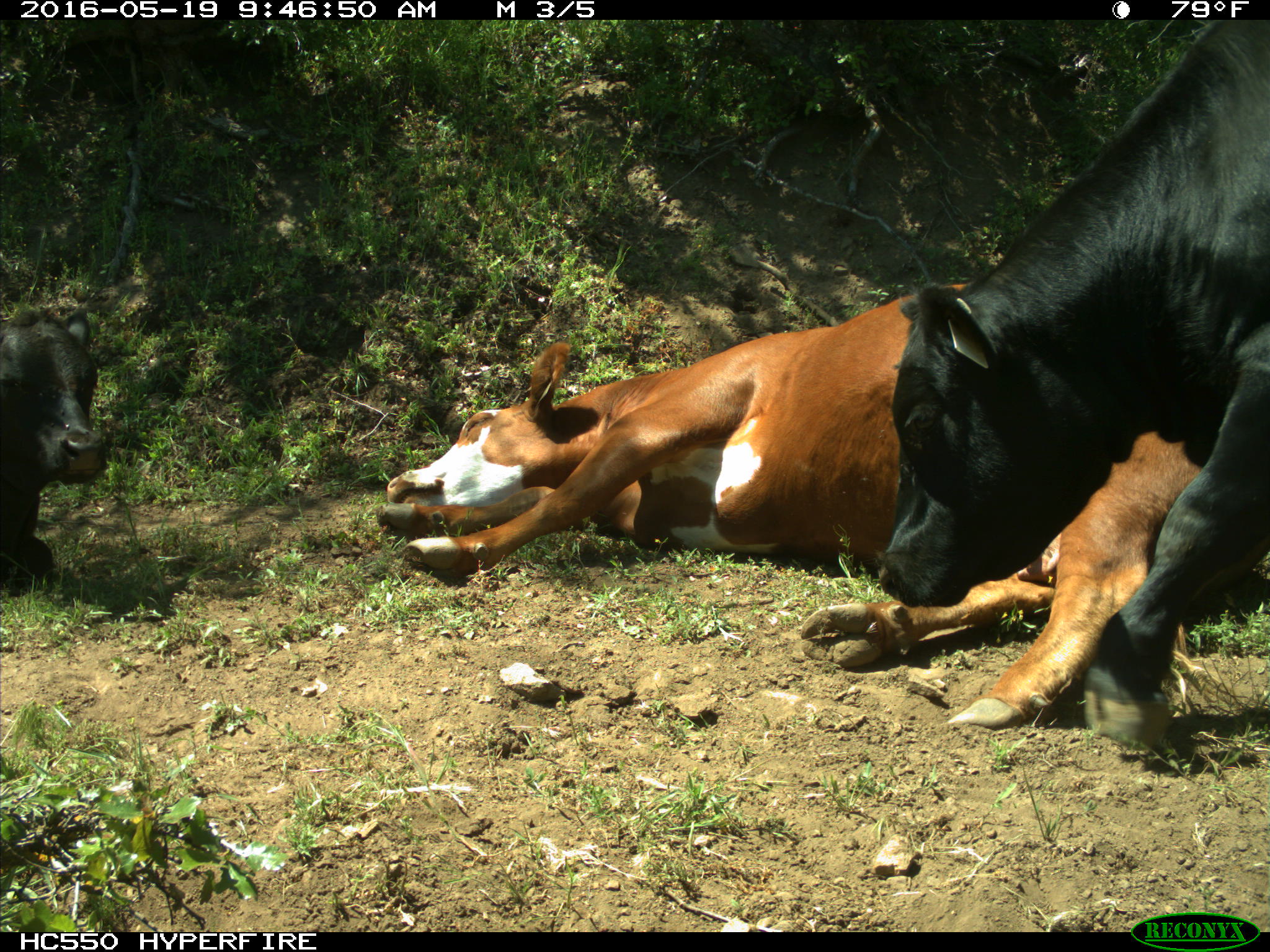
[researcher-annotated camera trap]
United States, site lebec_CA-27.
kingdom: Animalia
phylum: Chordata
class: Mammalia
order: Artiodactyla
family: Bovidae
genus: Bos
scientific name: Bos taurus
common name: domestic cow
Bos taurus (domestic cow).